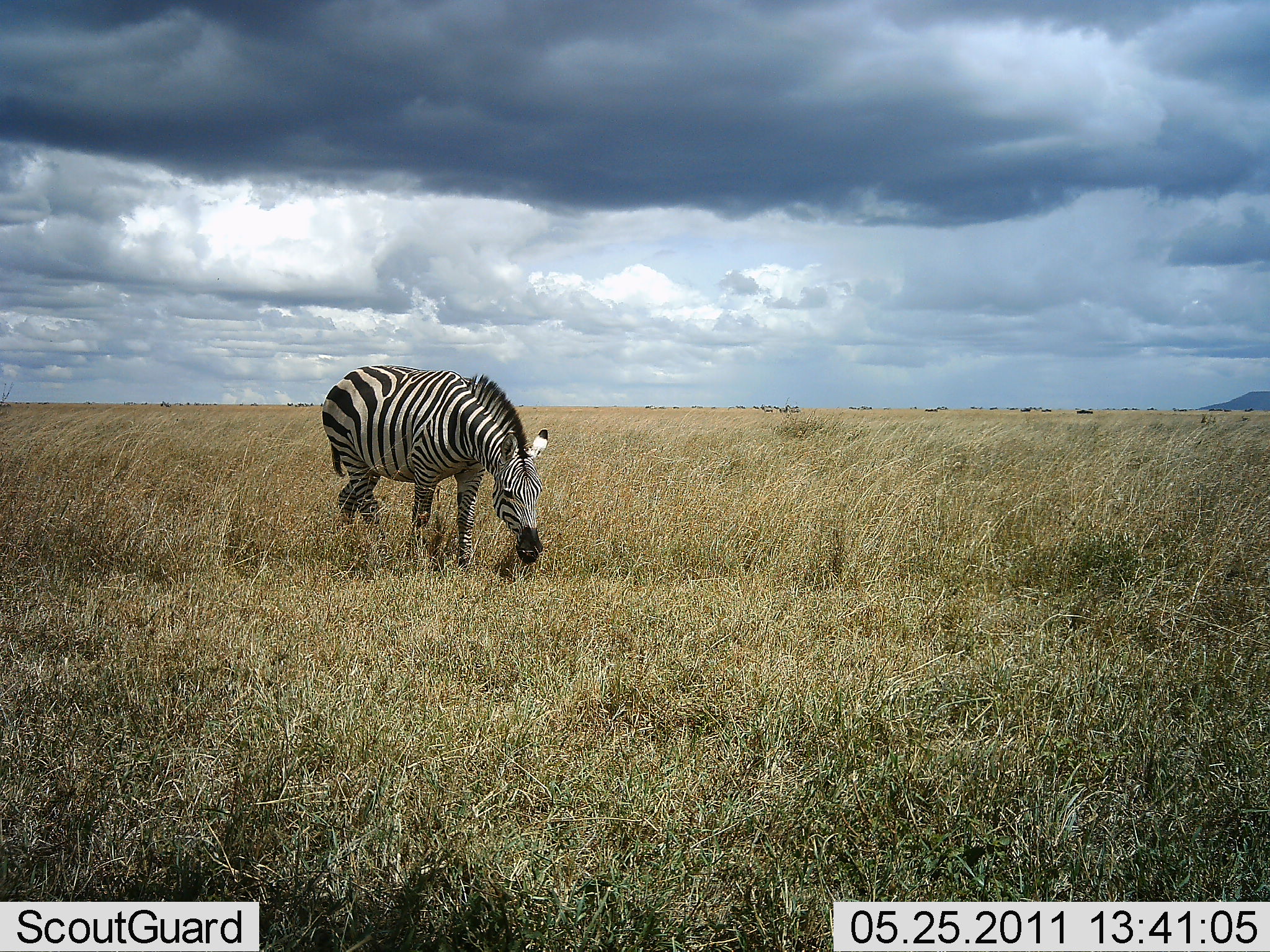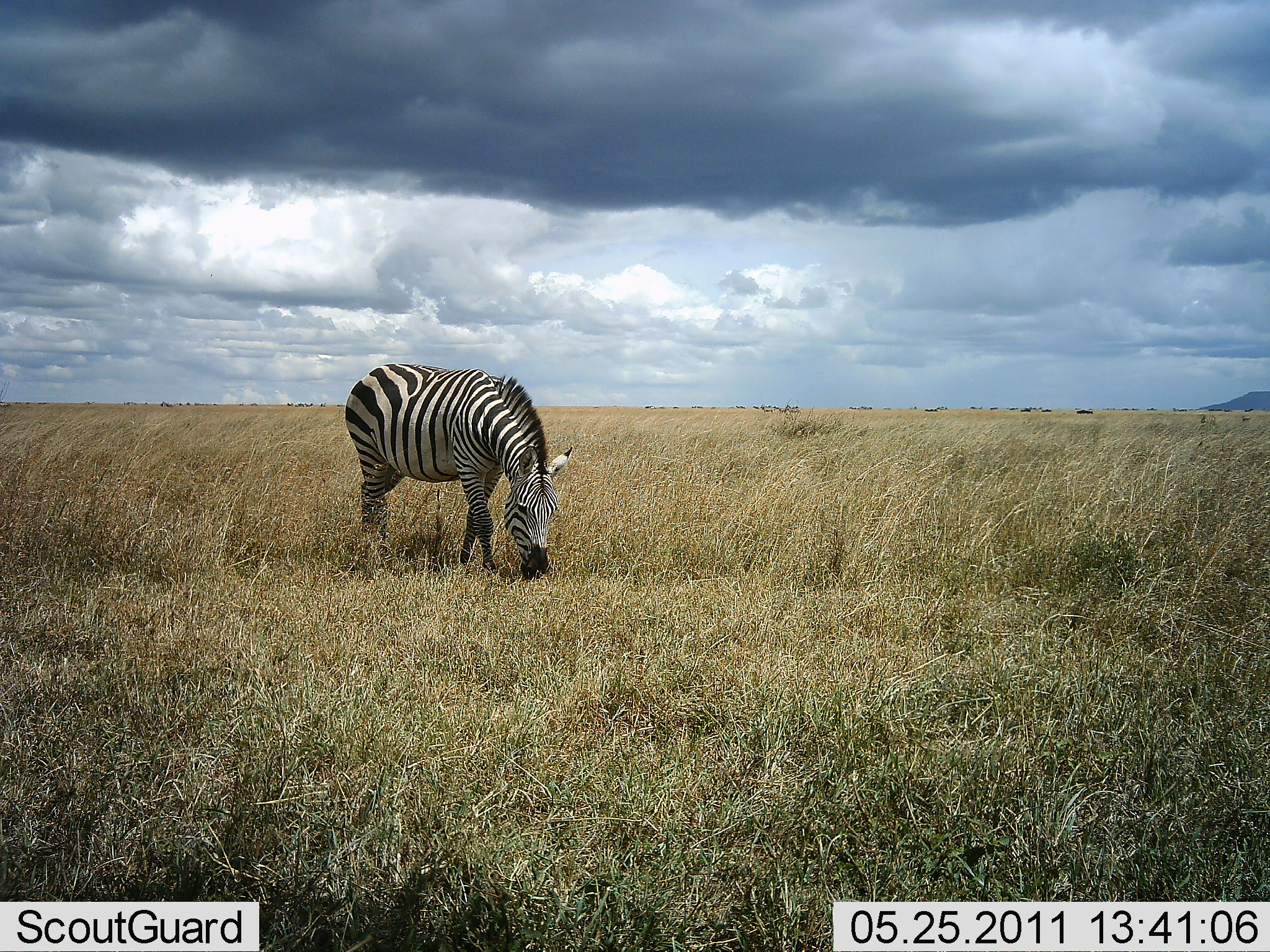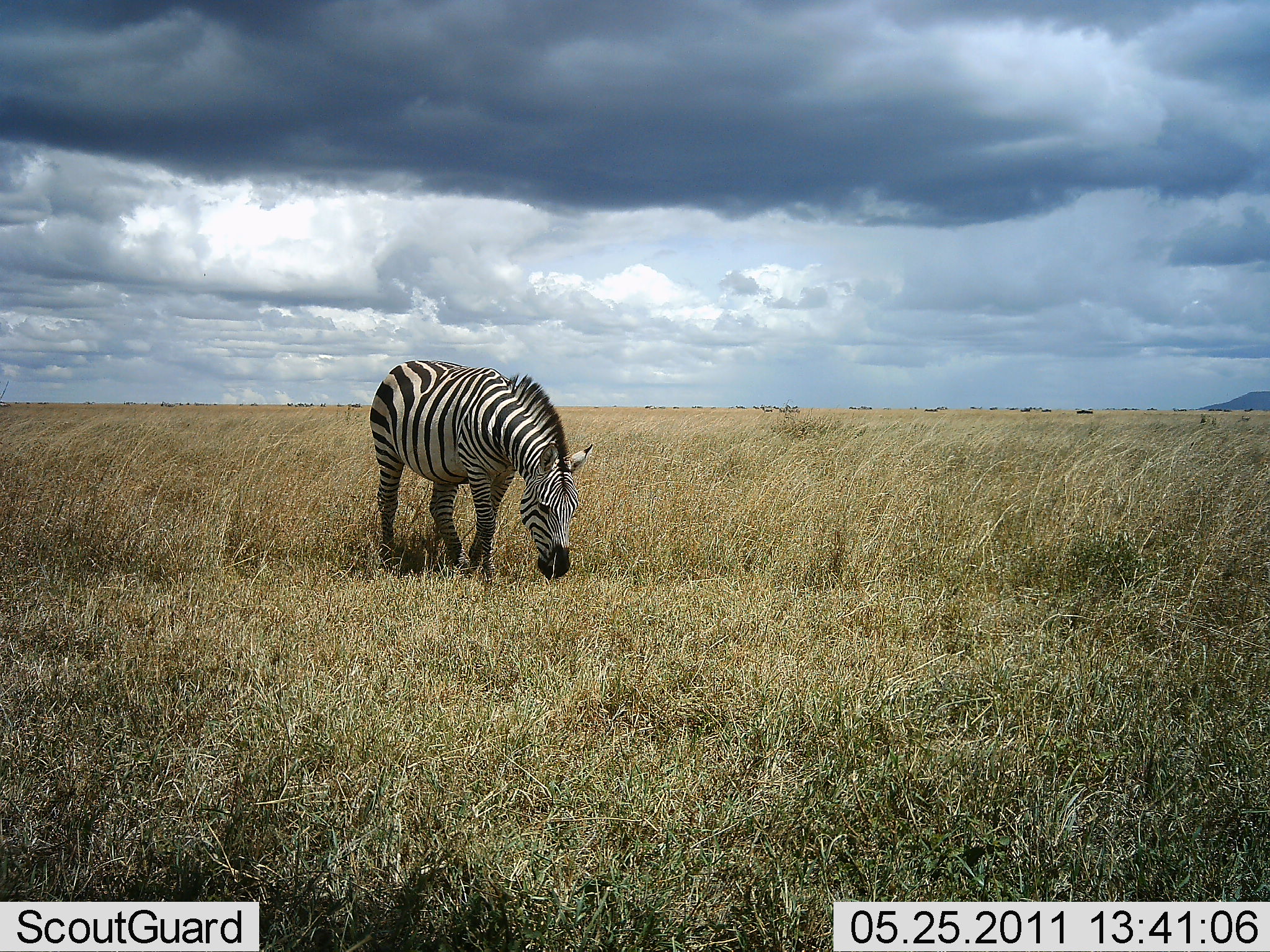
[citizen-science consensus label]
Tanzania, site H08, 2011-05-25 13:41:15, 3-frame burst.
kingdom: Animalia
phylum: Chordata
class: Mammalia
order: Perissodactyla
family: Equidae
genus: Equus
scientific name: Equus quagga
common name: plains zebra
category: zebra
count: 1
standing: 10%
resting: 0%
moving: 10%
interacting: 0%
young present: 0%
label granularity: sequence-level